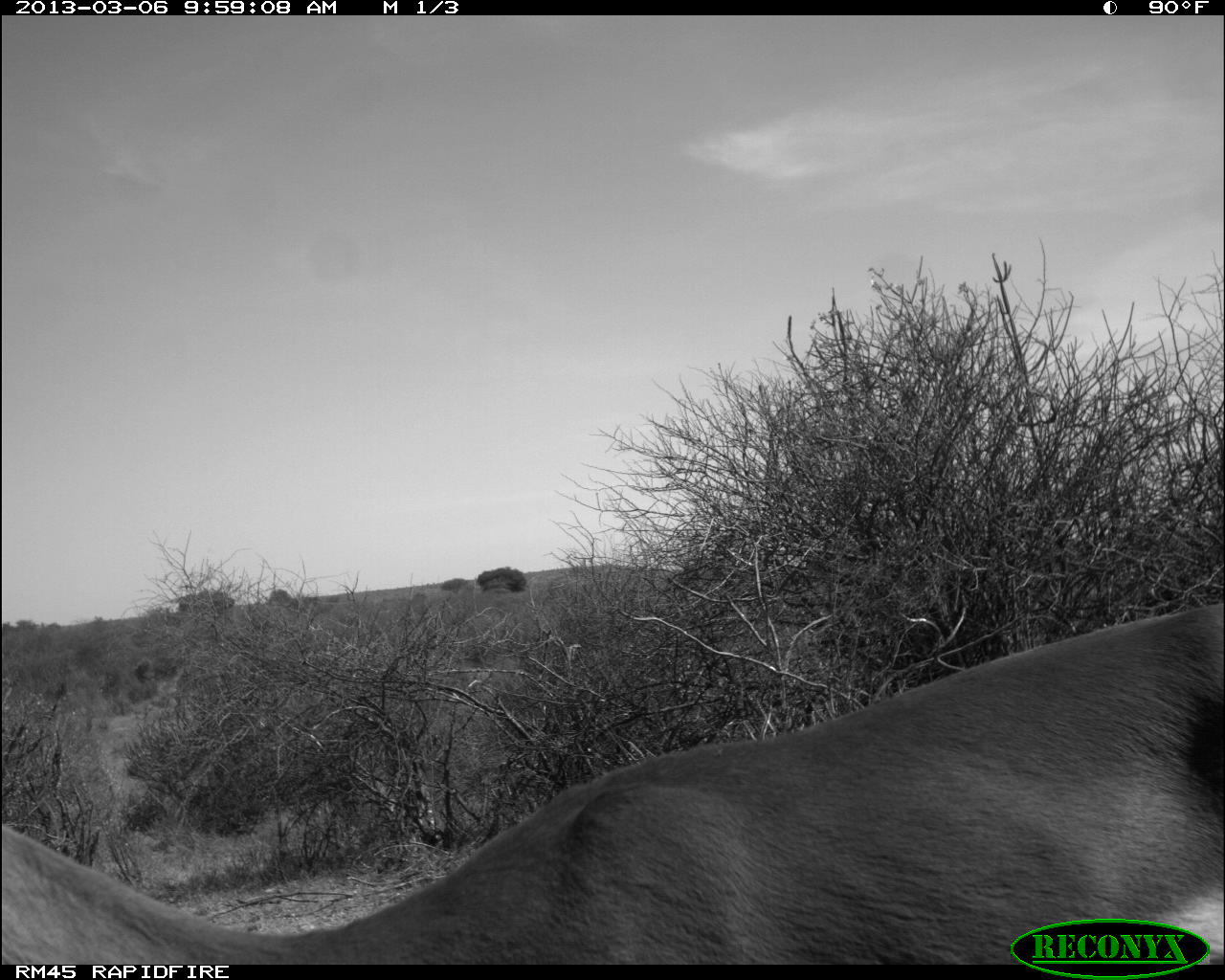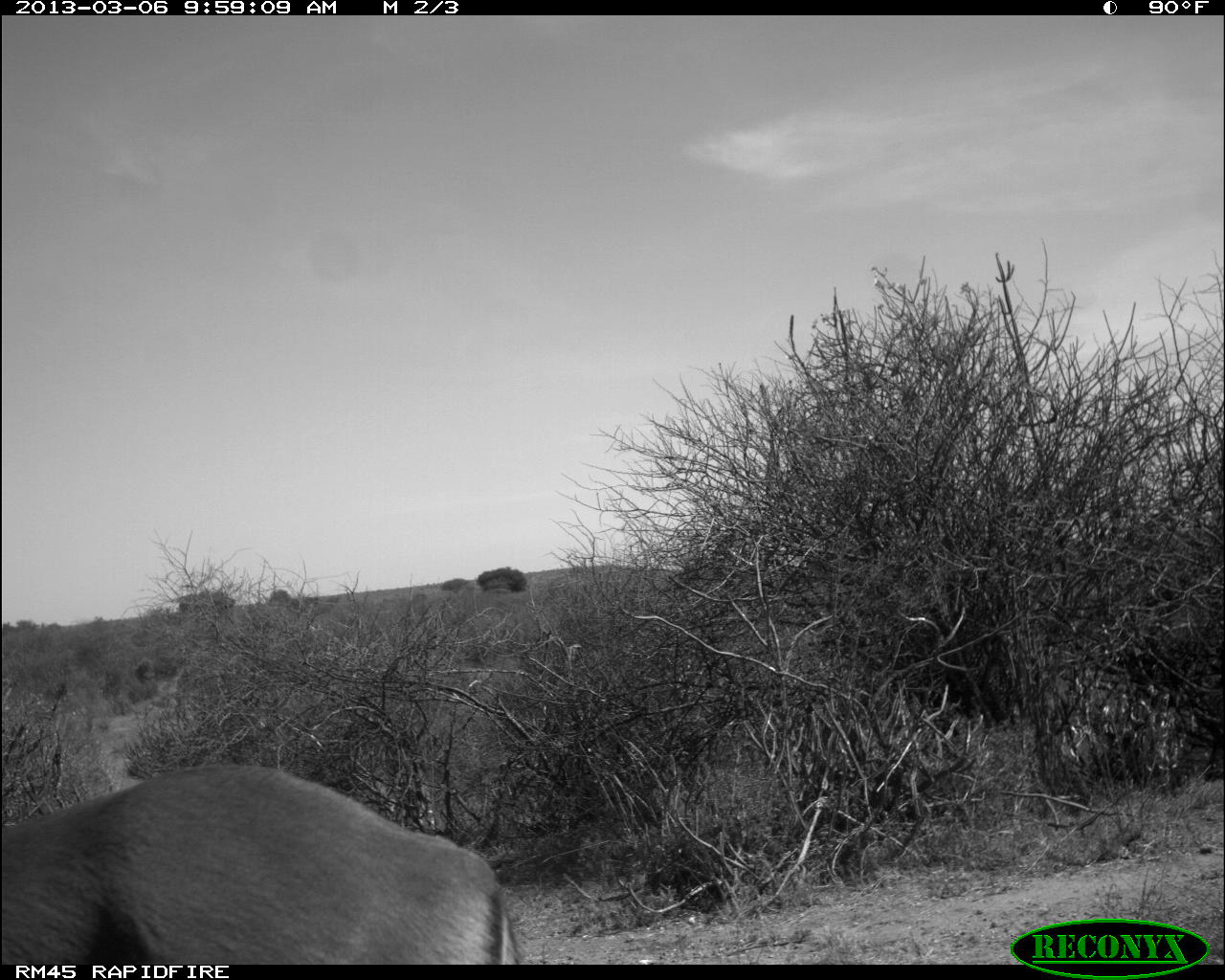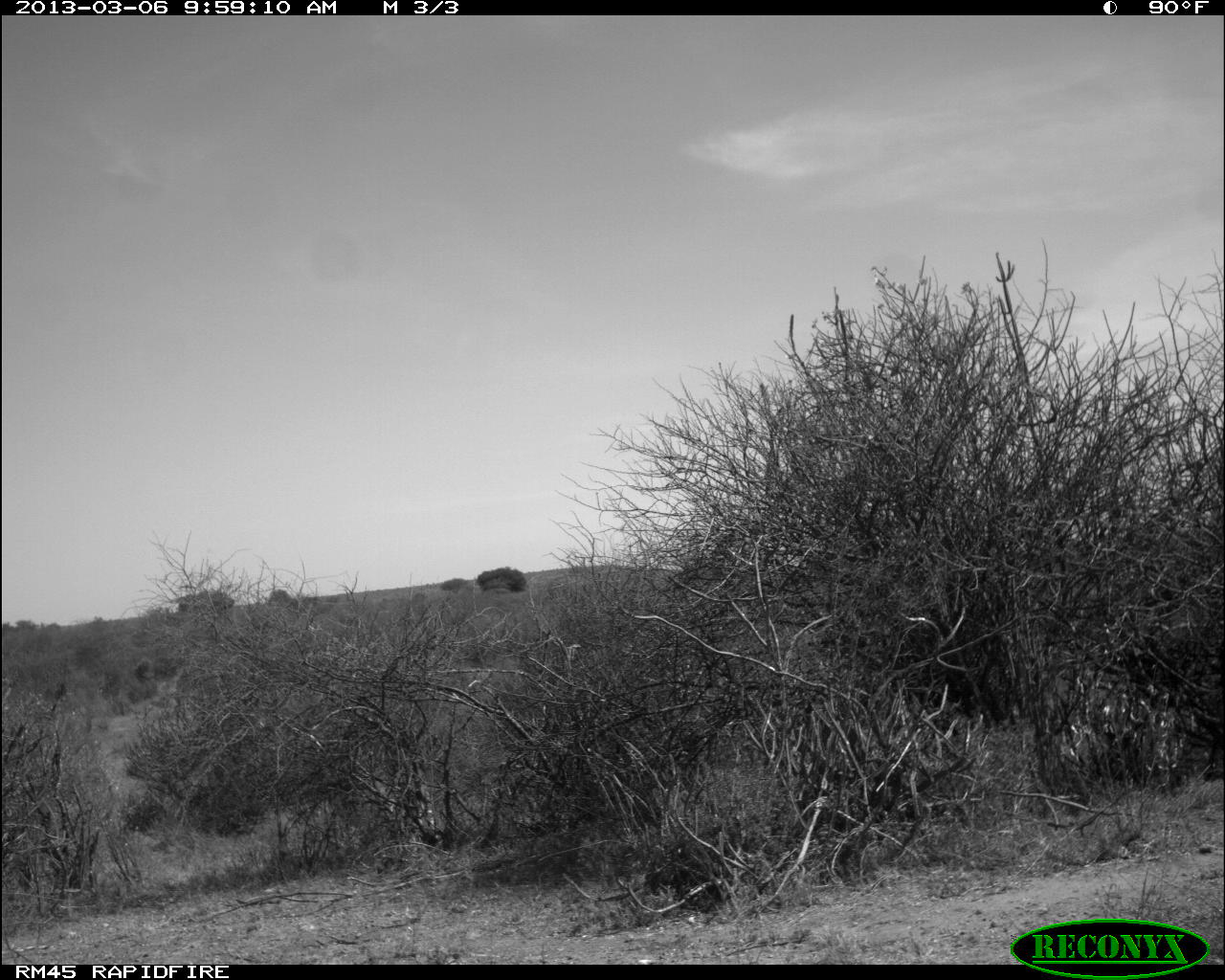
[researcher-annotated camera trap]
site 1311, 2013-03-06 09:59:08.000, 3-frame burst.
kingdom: Animalia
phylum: Chordata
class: Mammalia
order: Artiodactyla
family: Bovidae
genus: Aepyceros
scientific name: Aepyceros melampus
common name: impala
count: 1